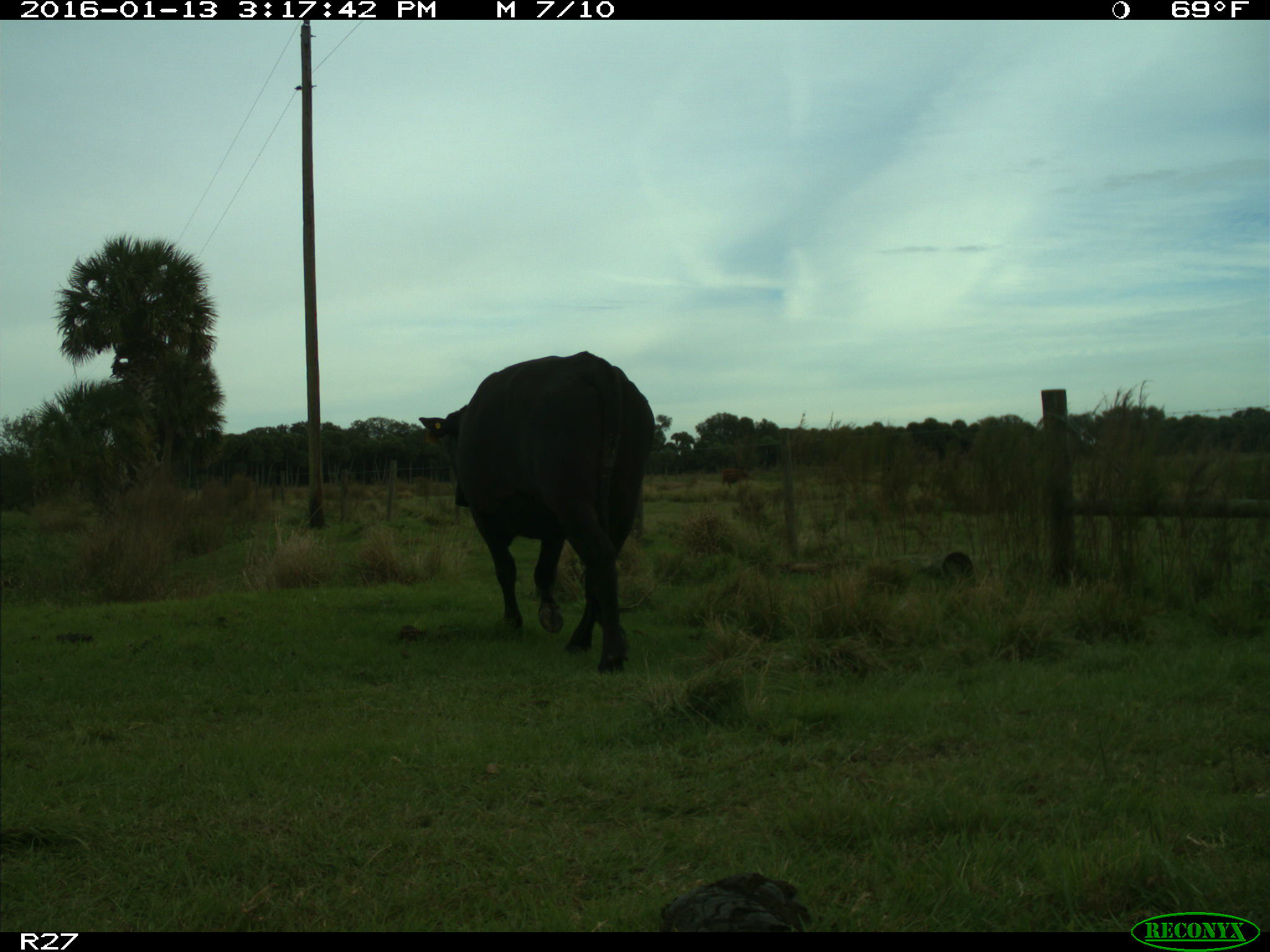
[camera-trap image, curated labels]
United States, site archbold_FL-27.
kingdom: Animalia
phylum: Chordata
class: Mammalia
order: Artiodactyla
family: Bovidae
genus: Bos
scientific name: Bos taurus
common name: domestic cow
Bos taurus (domestic cow).